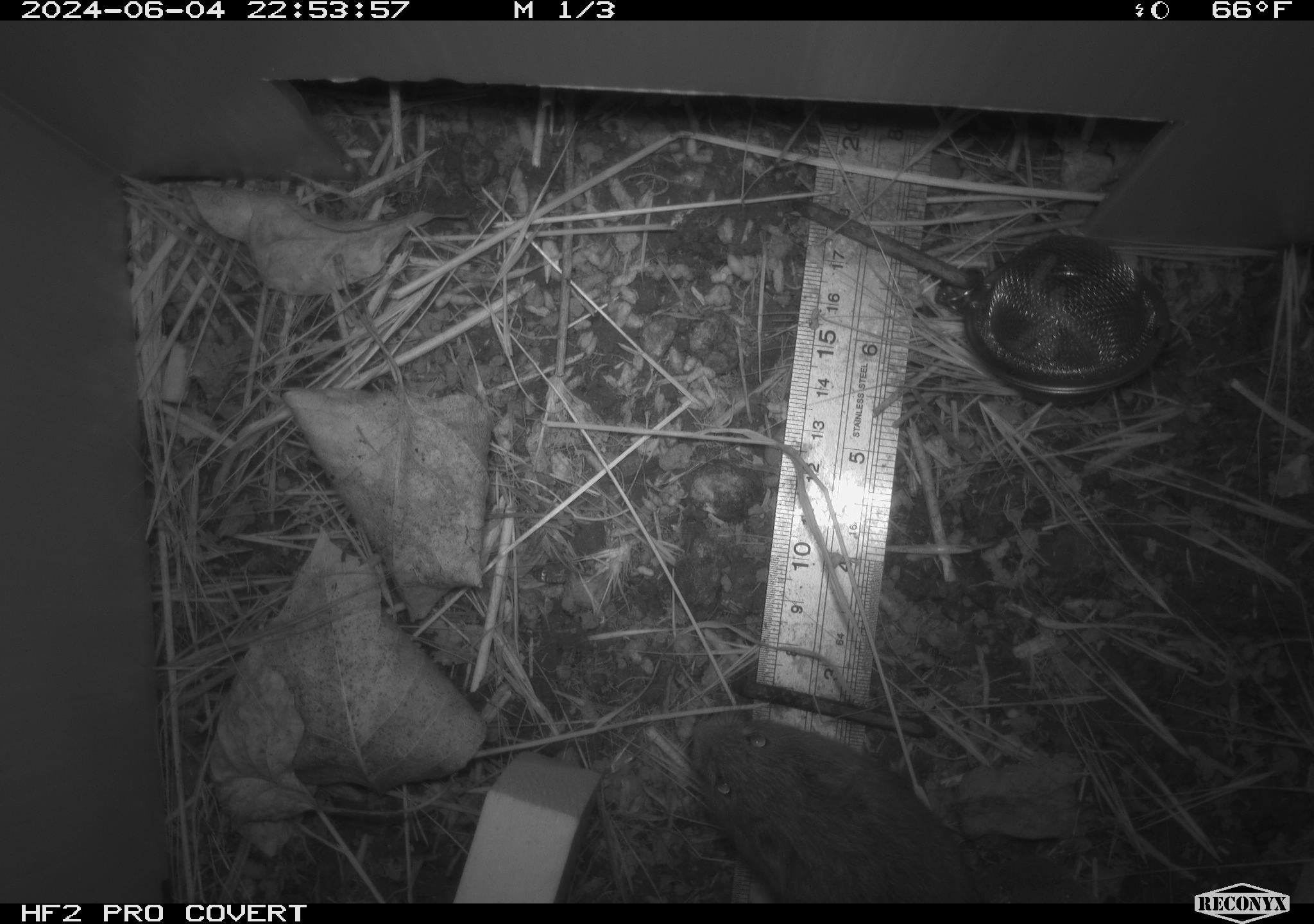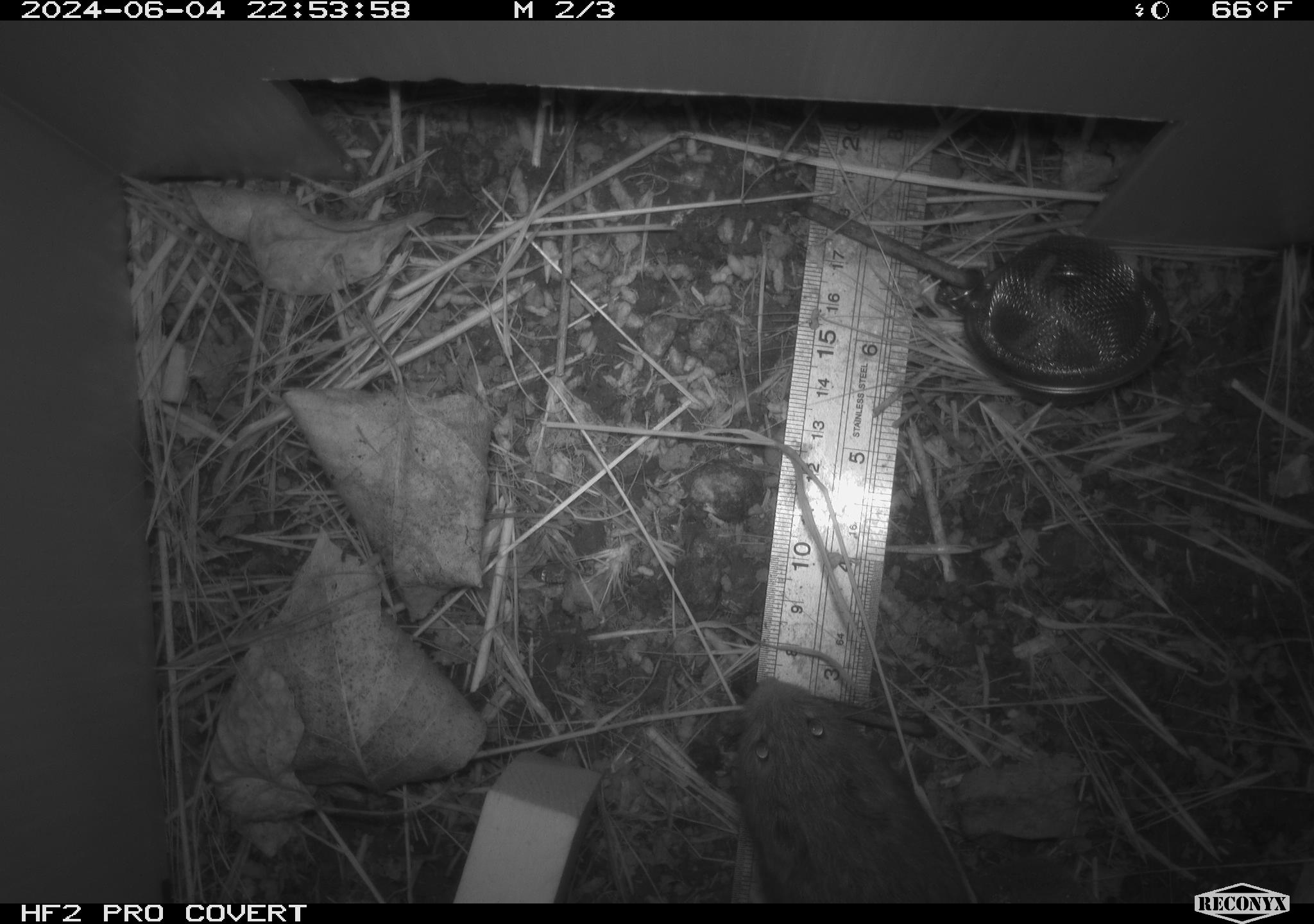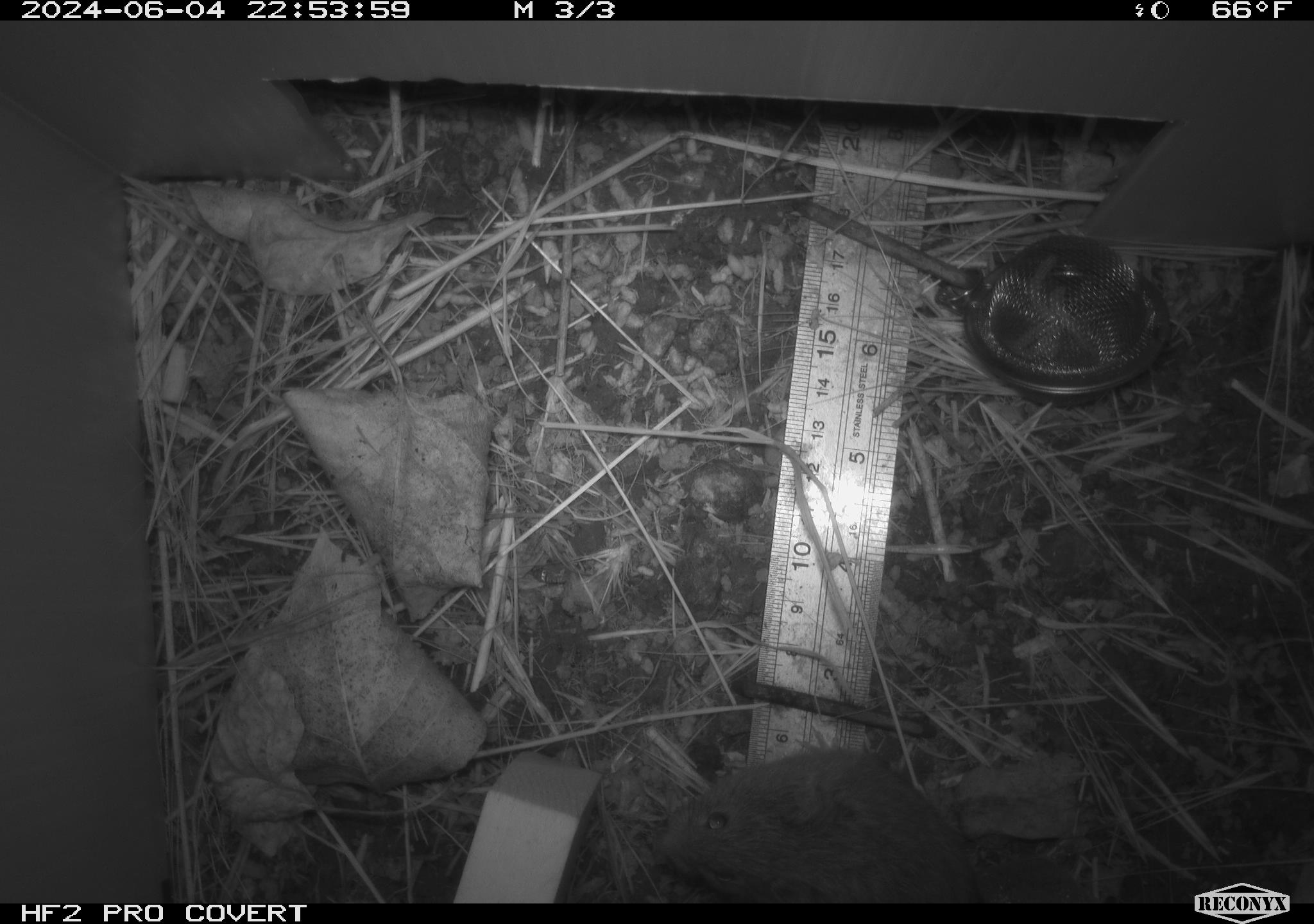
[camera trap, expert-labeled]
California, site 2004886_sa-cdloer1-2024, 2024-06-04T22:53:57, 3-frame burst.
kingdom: Animalia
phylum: Chordata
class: Mammalia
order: Rodentia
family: Cricetidae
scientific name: Arvicolinae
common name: voles, lemmings, and muskrats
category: arvicolinae subfamily